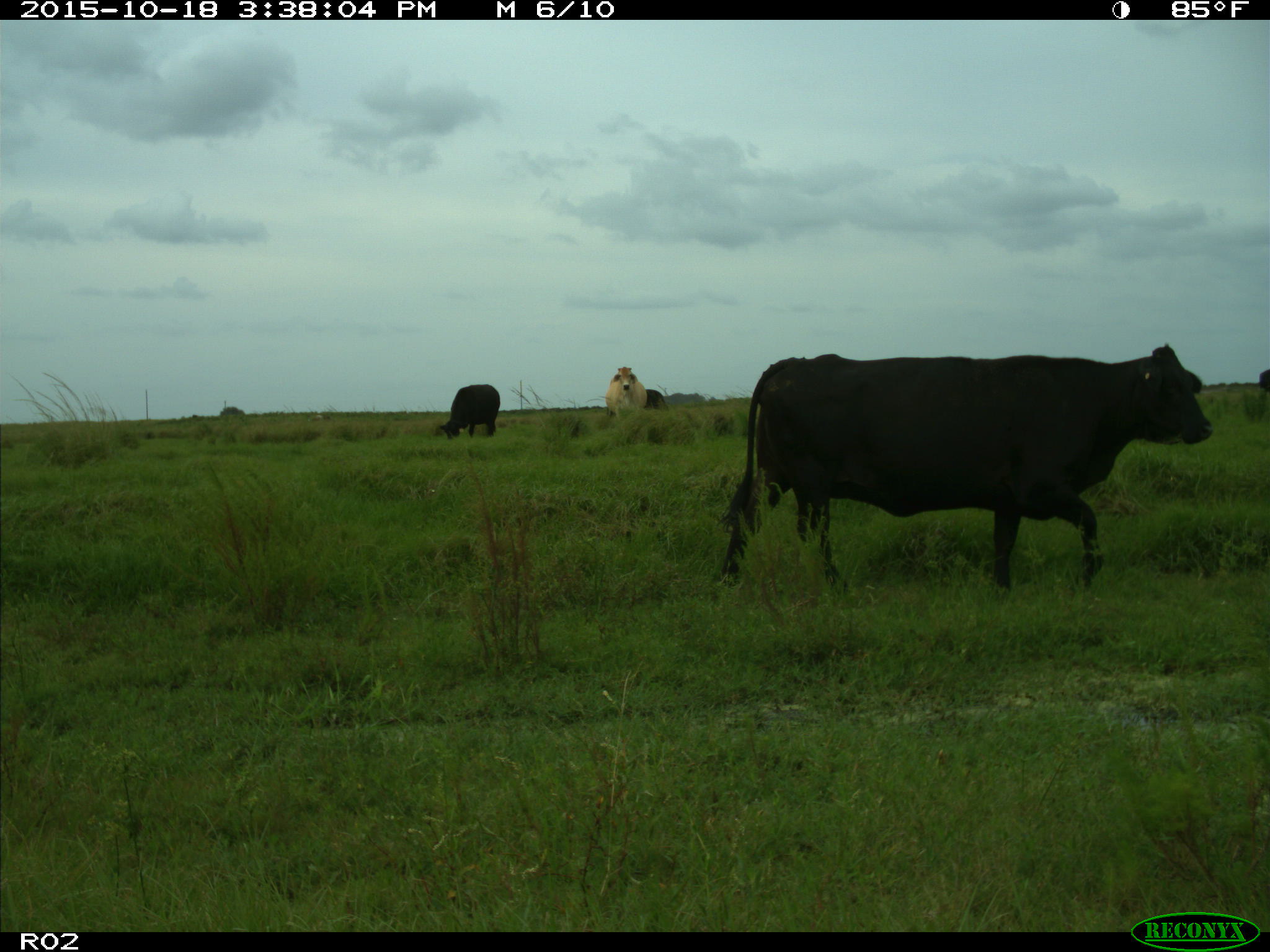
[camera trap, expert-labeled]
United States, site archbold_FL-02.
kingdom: Animalia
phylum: Chordata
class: Mammalia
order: Artiodactyla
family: Bovidae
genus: Bos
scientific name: Bos taurus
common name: domestic cow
Bos taurus (domestic cow).